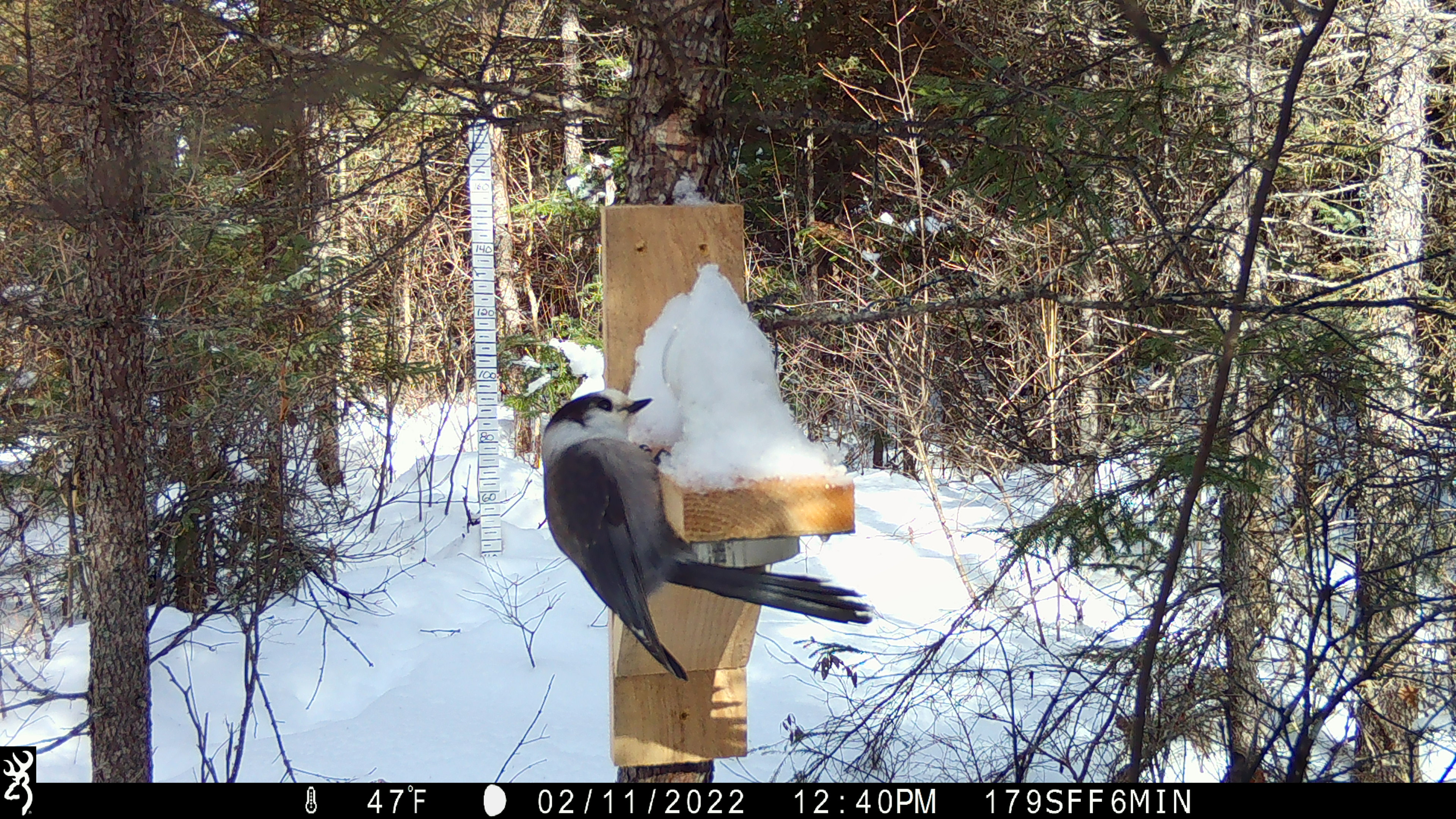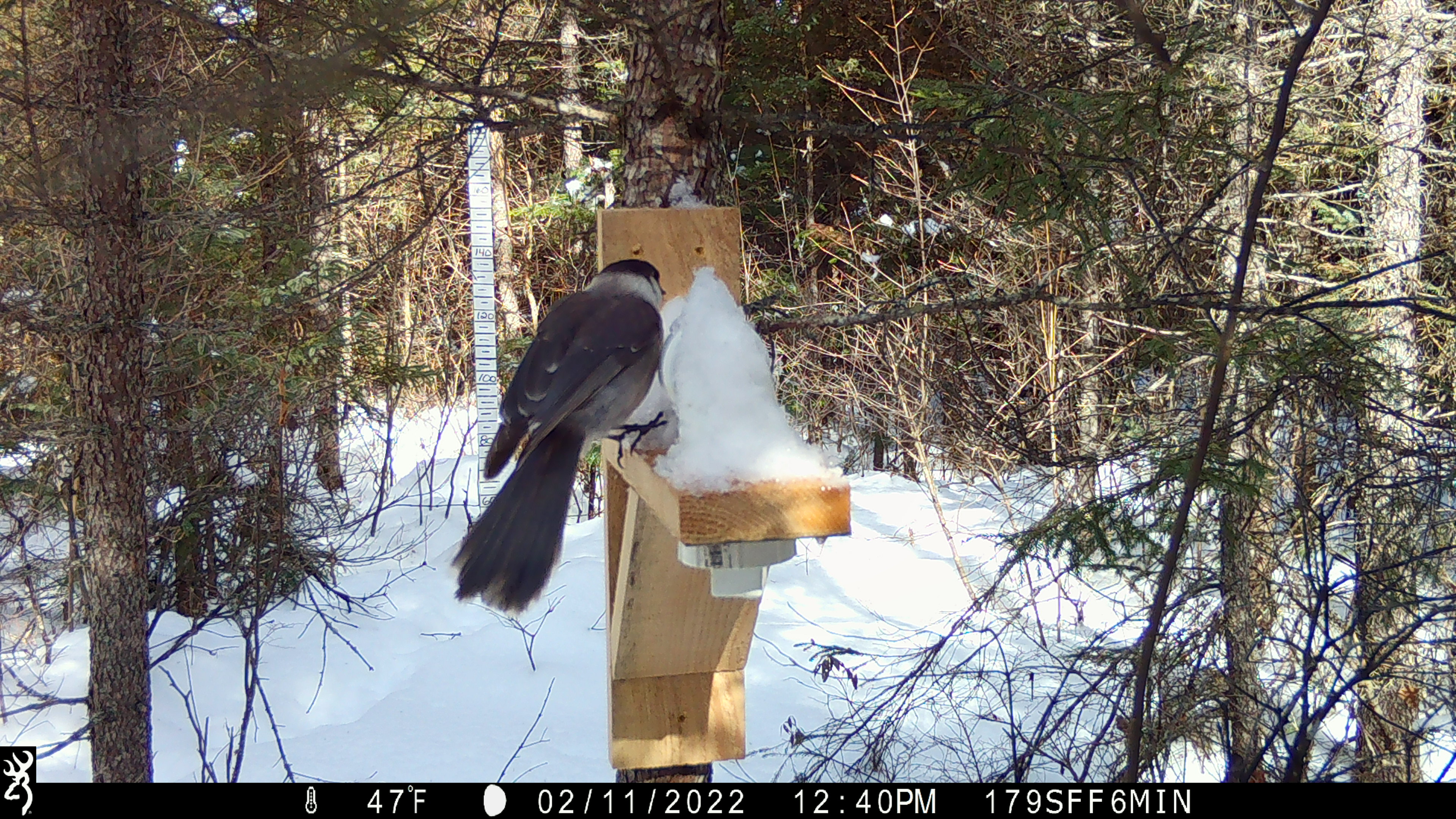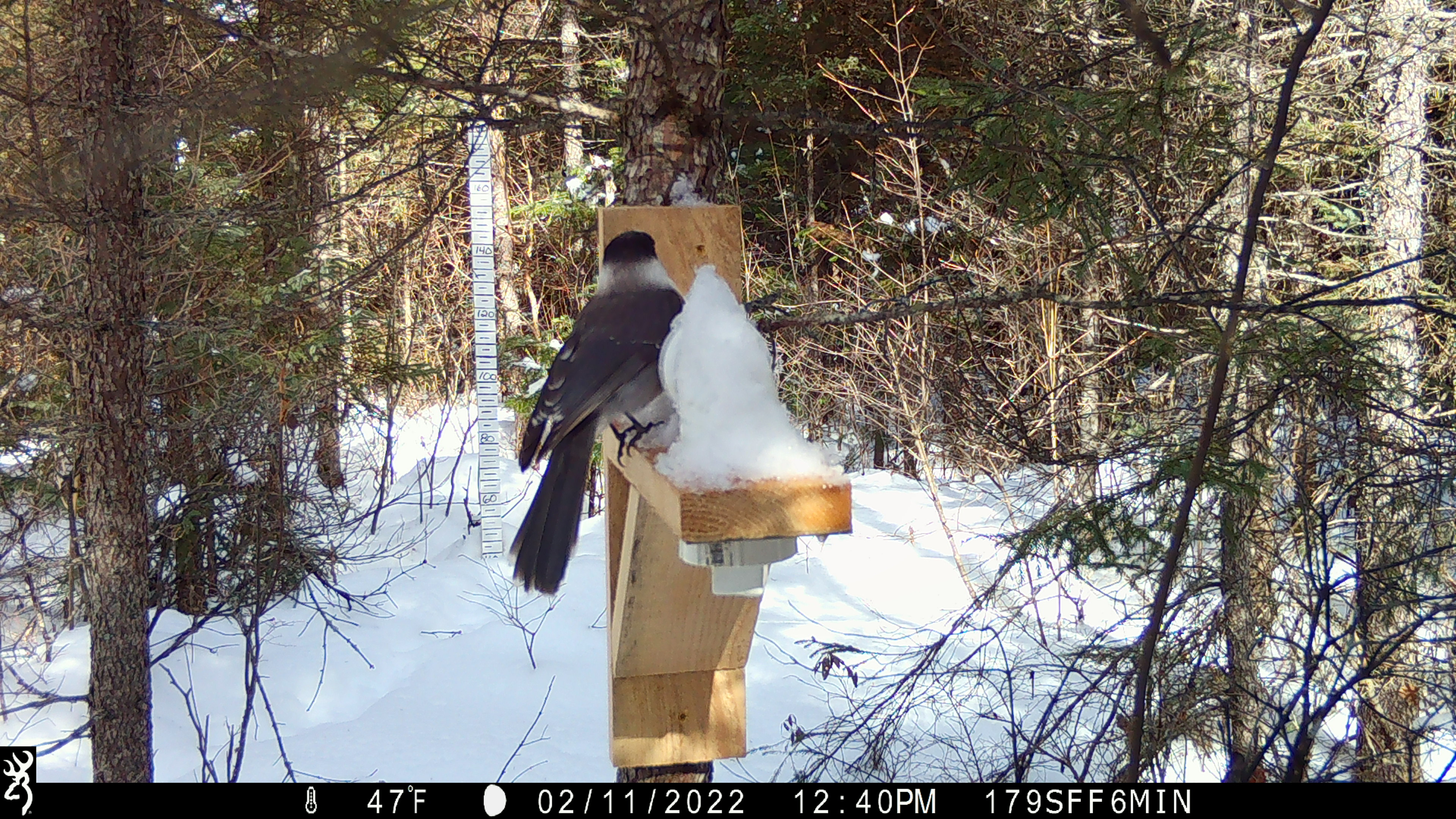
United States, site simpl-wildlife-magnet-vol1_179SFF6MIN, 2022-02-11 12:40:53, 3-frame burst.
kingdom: Animalia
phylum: Chordata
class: Aves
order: Passeriformes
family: Corvidae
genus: Perisoreus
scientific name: Perisoreus canadensis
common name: canada jay